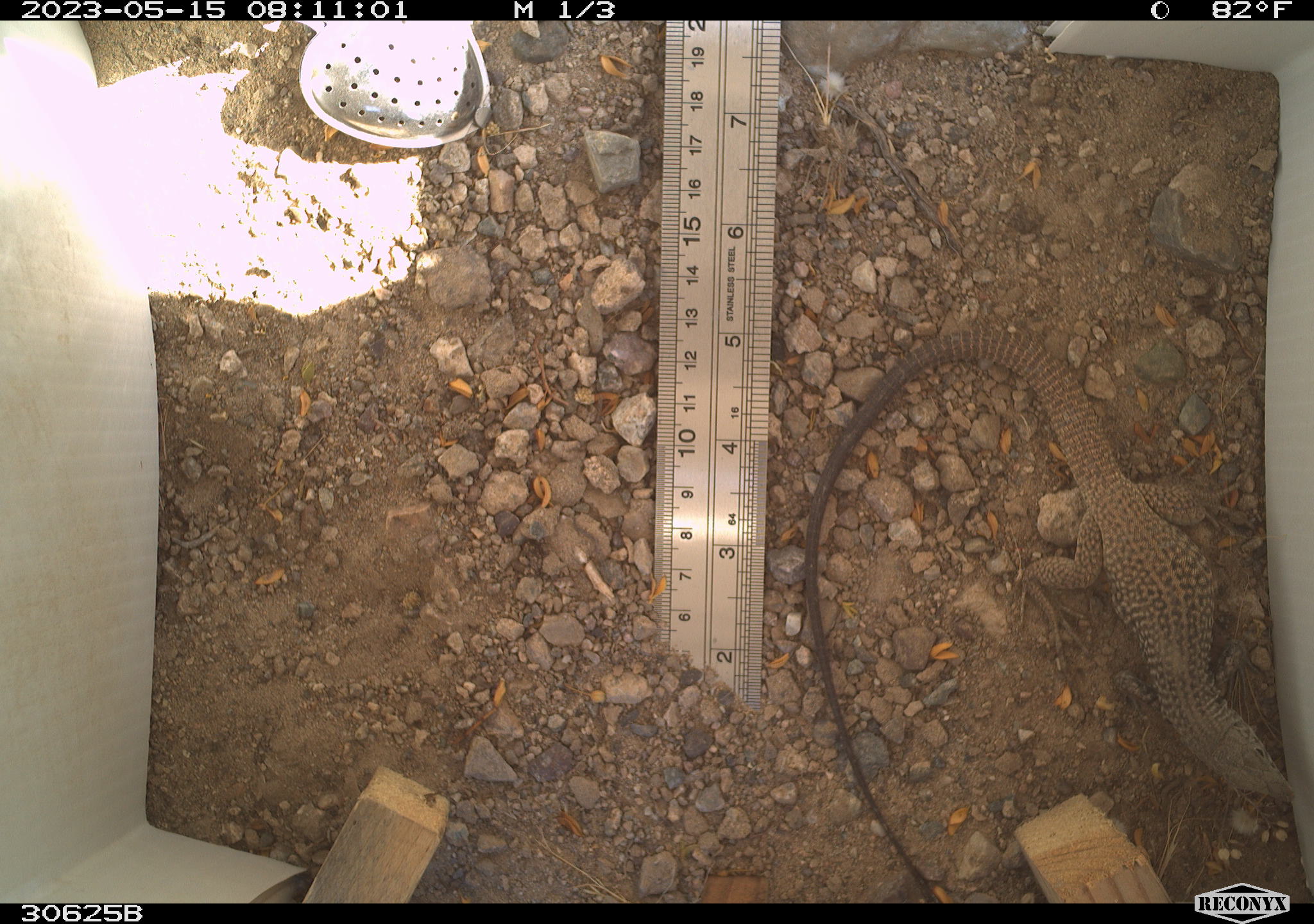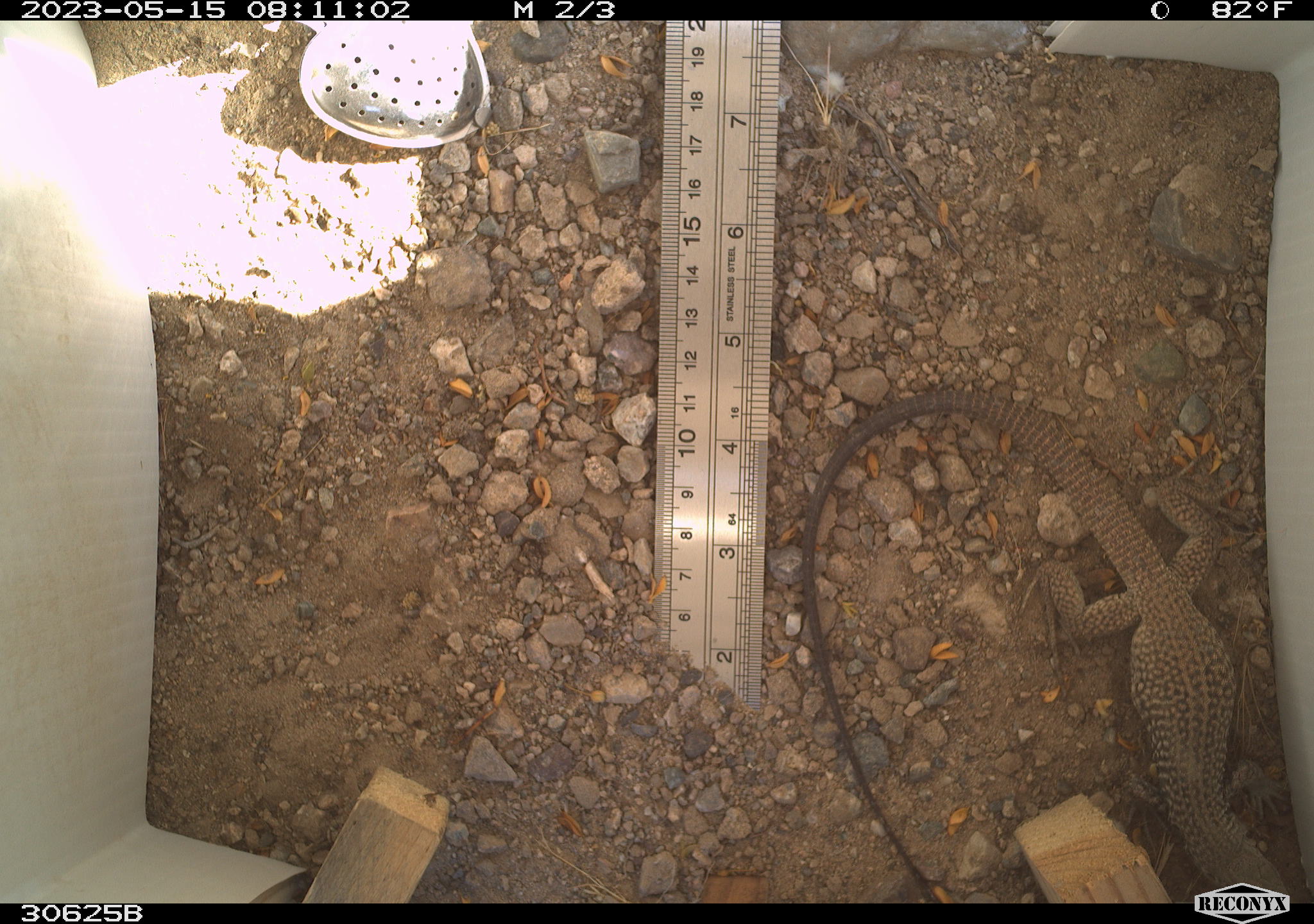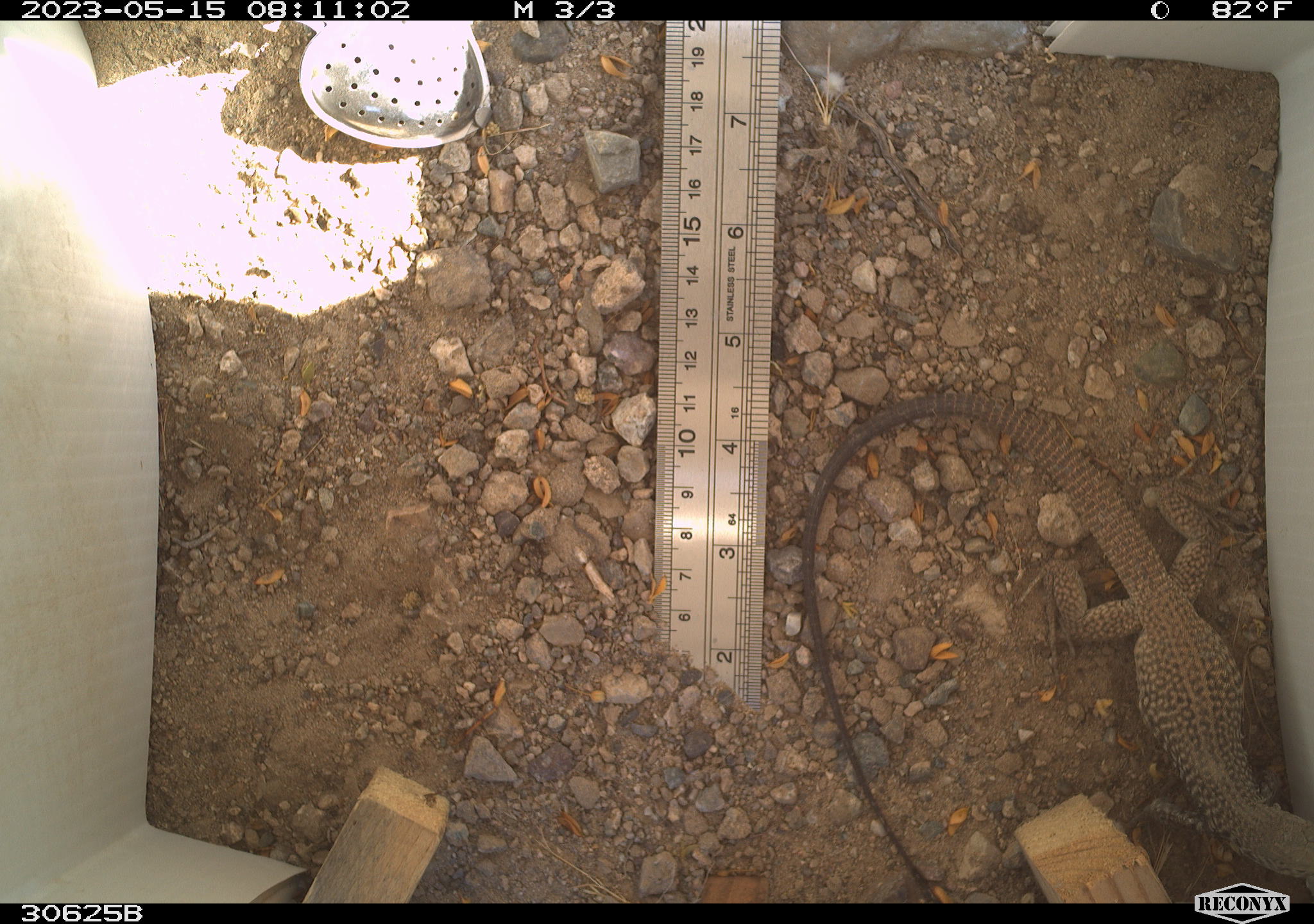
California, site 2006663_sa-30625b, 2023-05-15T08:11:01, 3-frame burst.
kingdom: Animalia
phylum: Chordata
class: Reptilia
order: Squamata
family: Teiidae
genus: Aspidoscelis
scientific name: Aspidoscelis tigris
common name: western whiptail